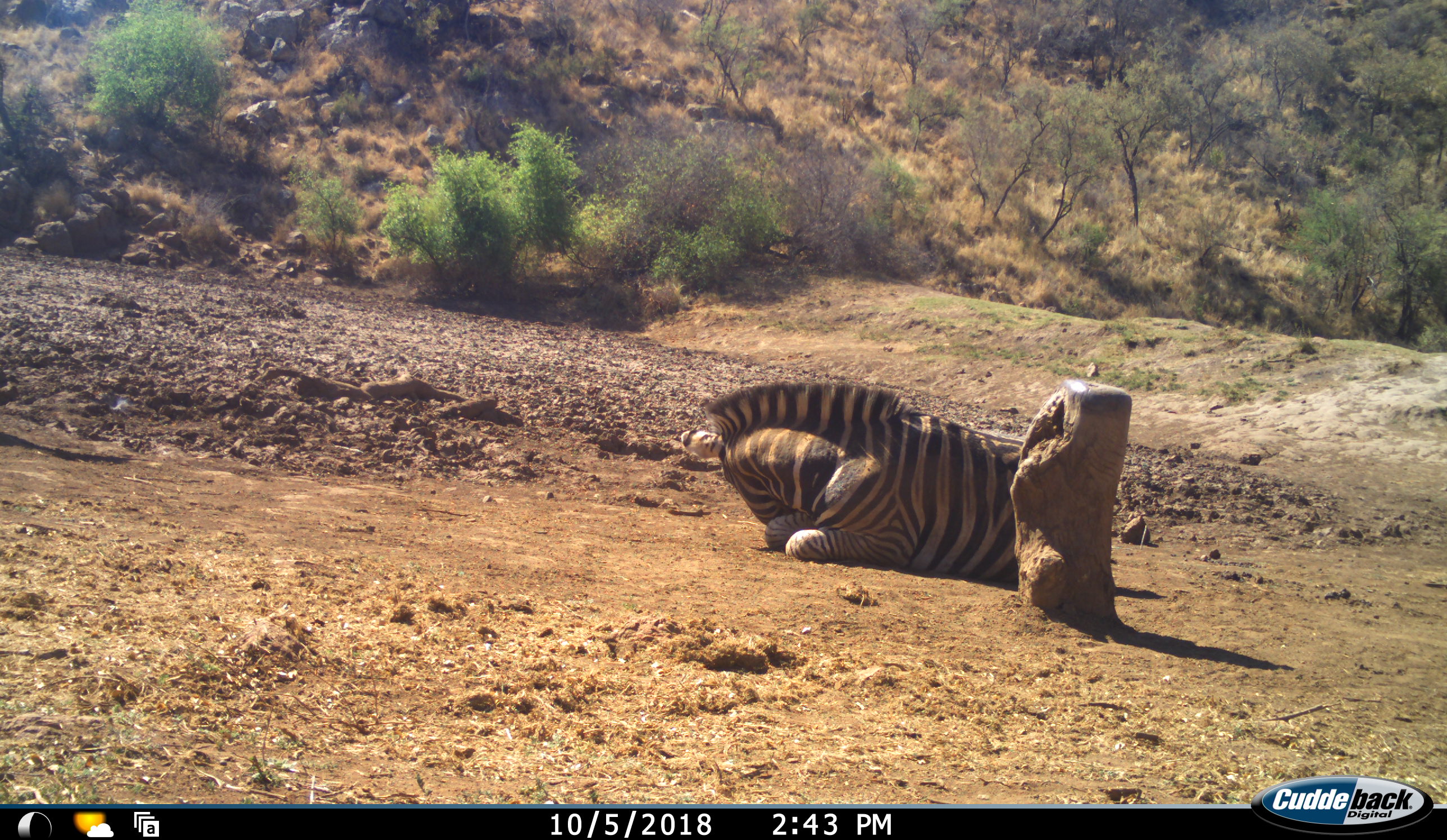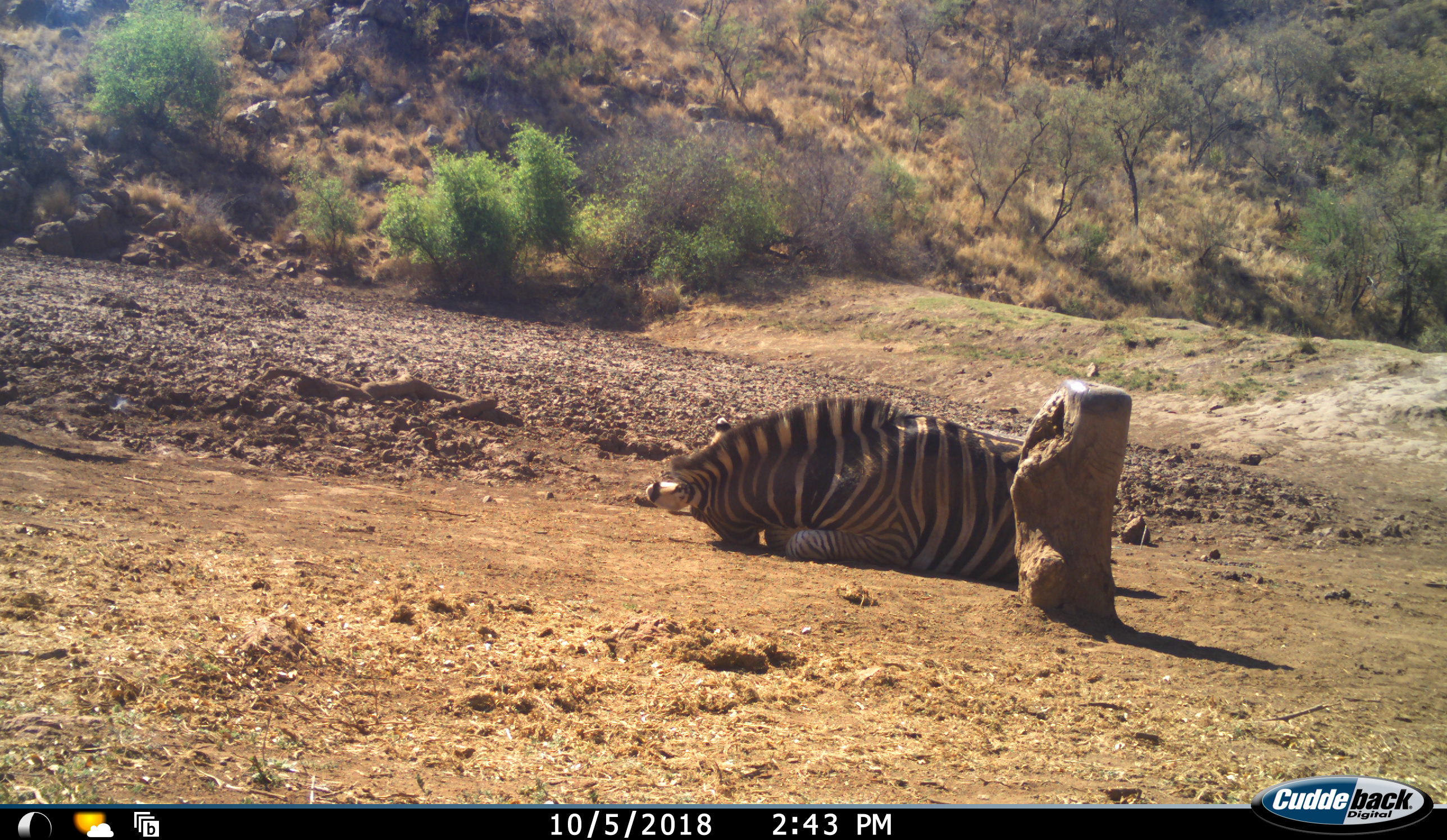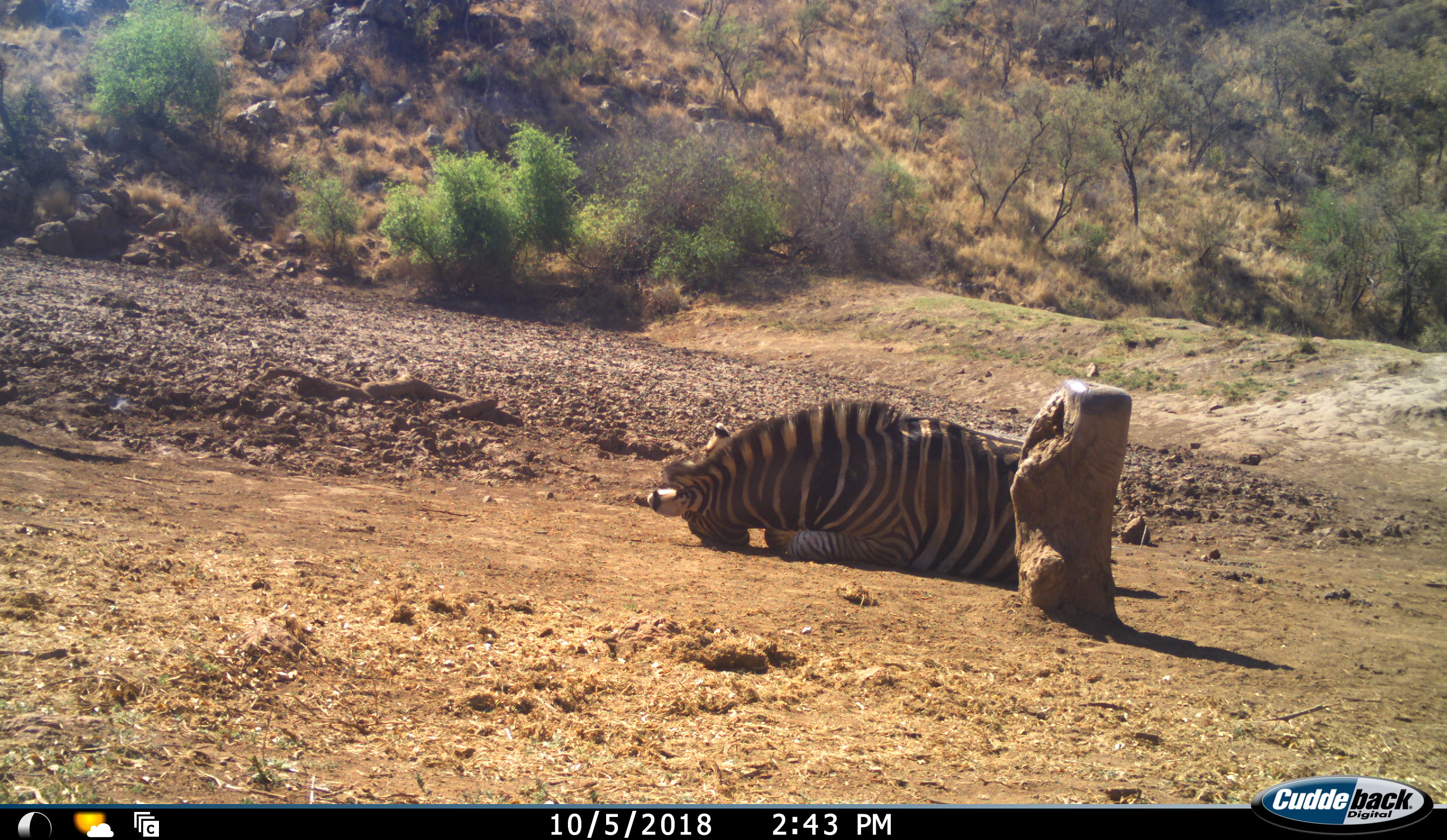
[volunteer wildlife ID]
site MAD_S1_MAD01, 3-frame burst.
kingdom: Animalia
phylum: Chordata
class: Mammalia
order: Perissodactyla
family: Equidae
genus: Equus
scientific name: Equus quagga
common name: plains zebra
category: zebraplains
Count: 1.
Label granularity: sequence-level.